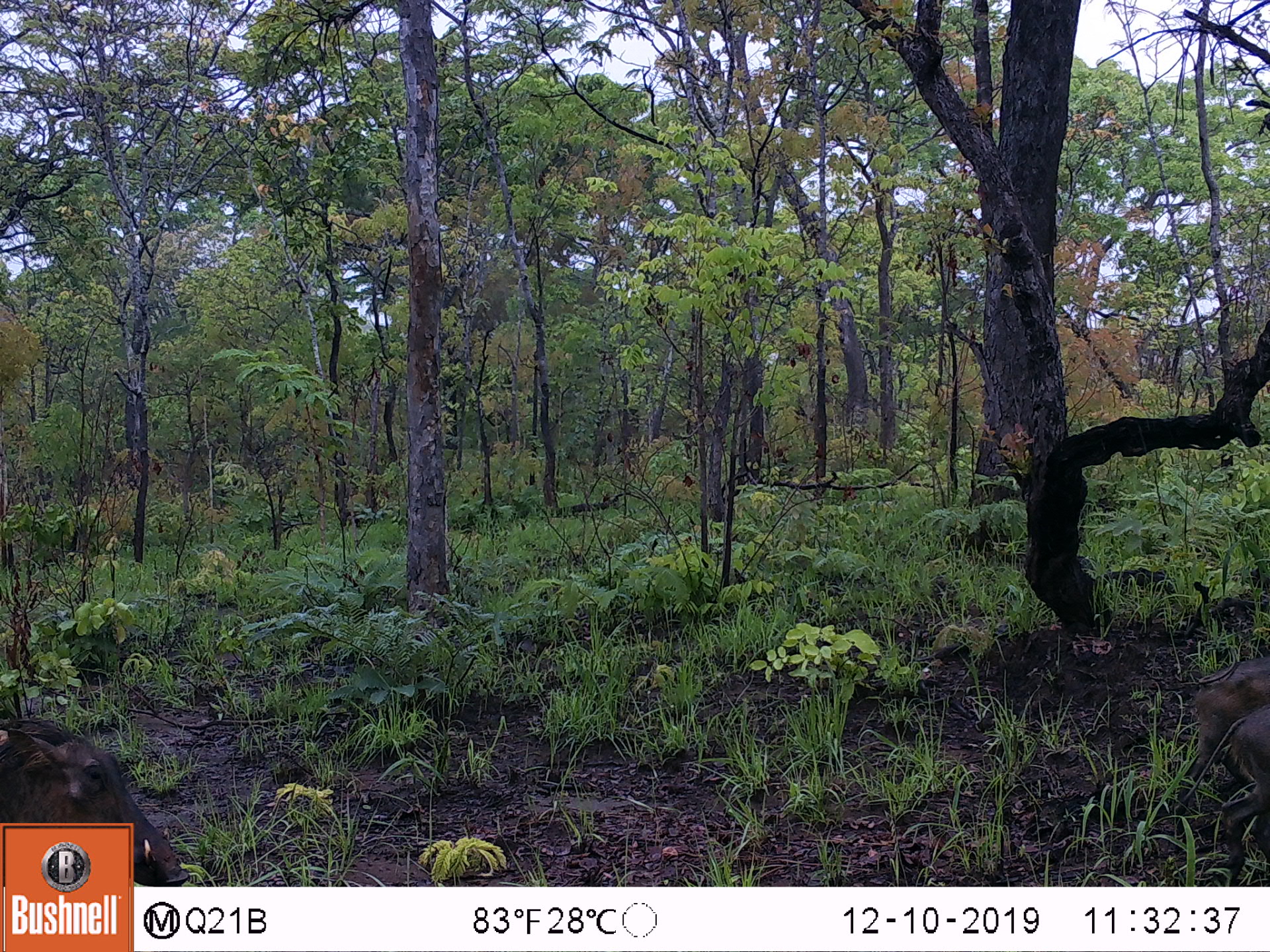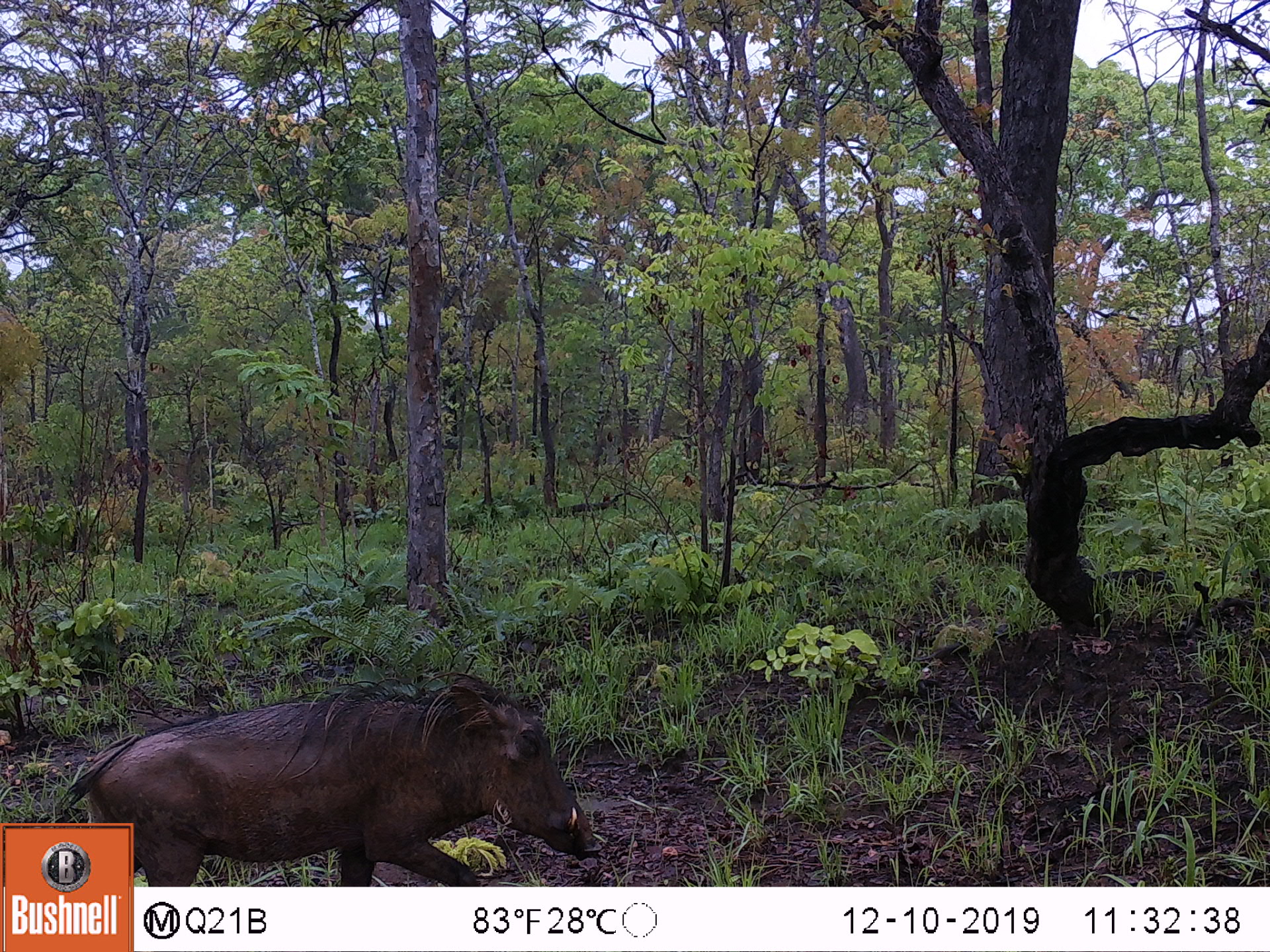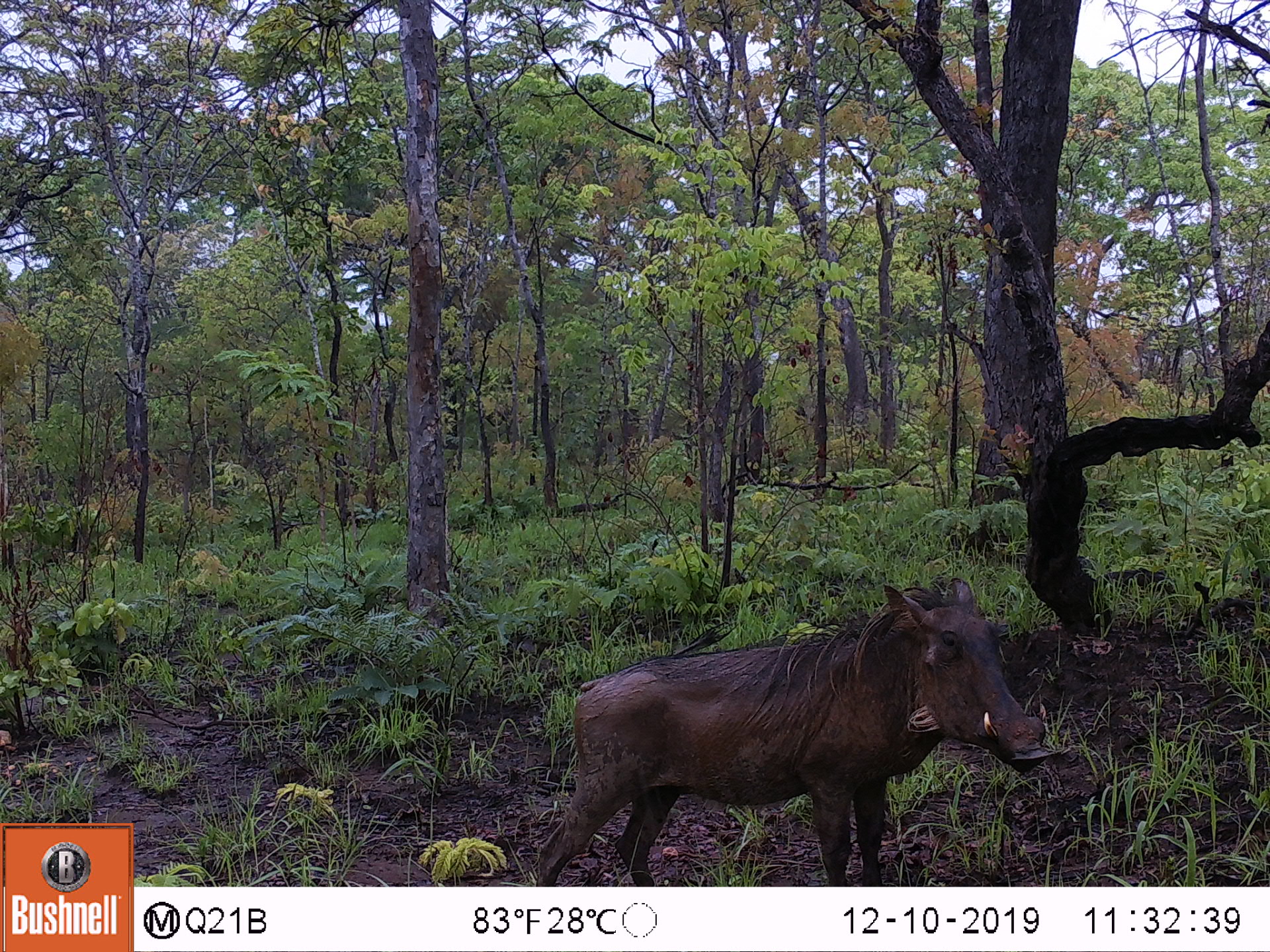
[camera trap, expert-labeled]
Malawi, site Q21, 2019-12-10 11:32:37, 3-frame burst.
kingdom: Animalia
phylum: Chordata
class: Mammalia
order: Artiodactyla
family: Suidae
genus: Phacochoerus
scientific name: Phacochoerus africanus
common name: common warthog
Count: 3.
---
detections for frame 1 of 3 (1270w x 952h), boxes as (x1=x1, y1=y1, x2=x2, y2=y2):
common warthog: (x1=0, y1=713, x2=141, y2=819); (x1=1201, y1=706, x2=1264, y2=860); (x1=1174, y1=652, x2=1267, y2=711)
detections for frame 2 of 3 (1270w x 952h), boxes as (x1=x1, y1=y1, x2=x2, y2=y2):
common warthog: (x1=133, y1=690, x2=593, y2=882)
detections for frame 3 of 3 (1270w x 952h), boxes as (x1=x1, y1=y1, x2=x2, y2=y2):
common warthog: (x1=528, y1=569, x2=1054, y2=883)